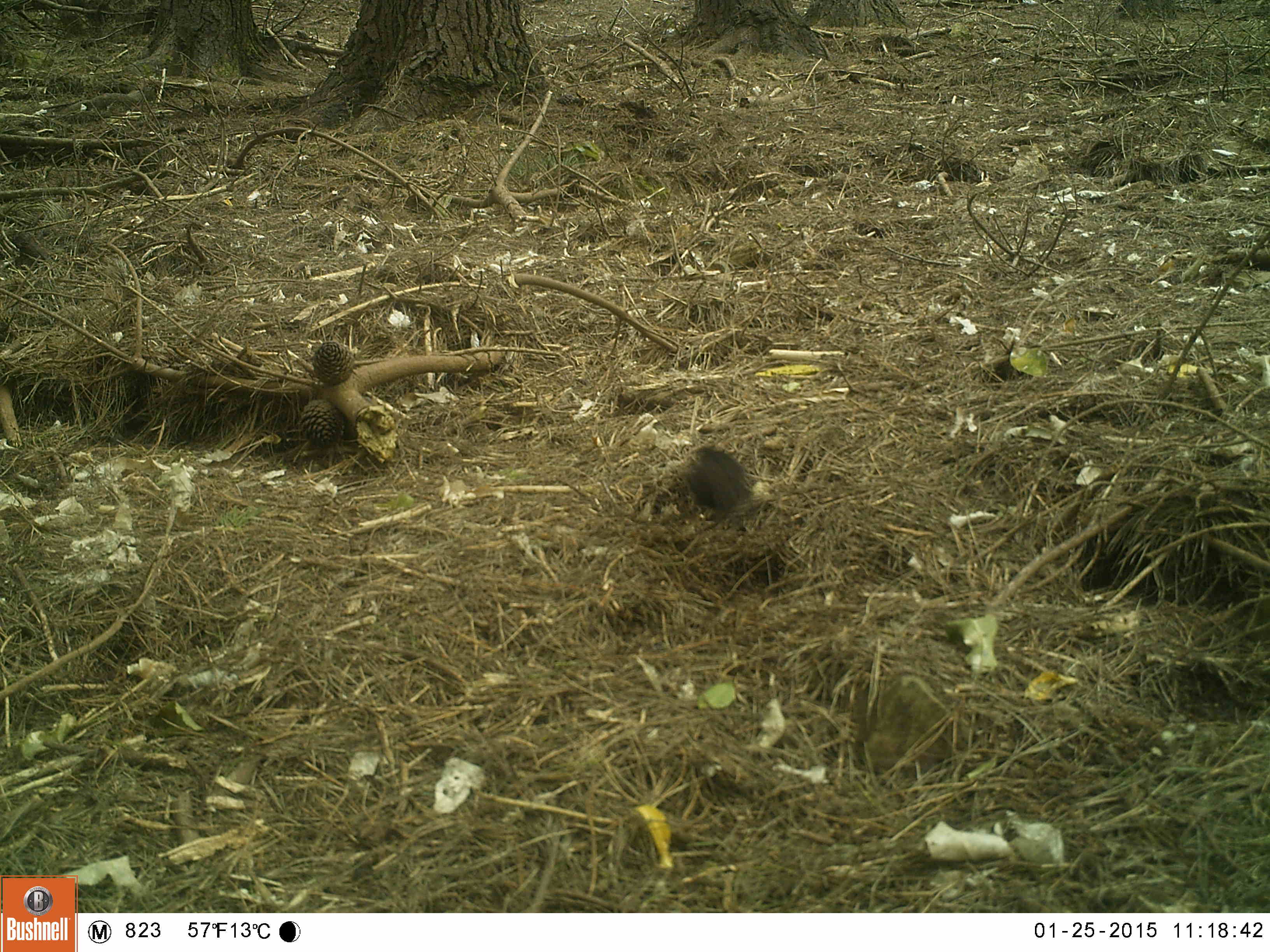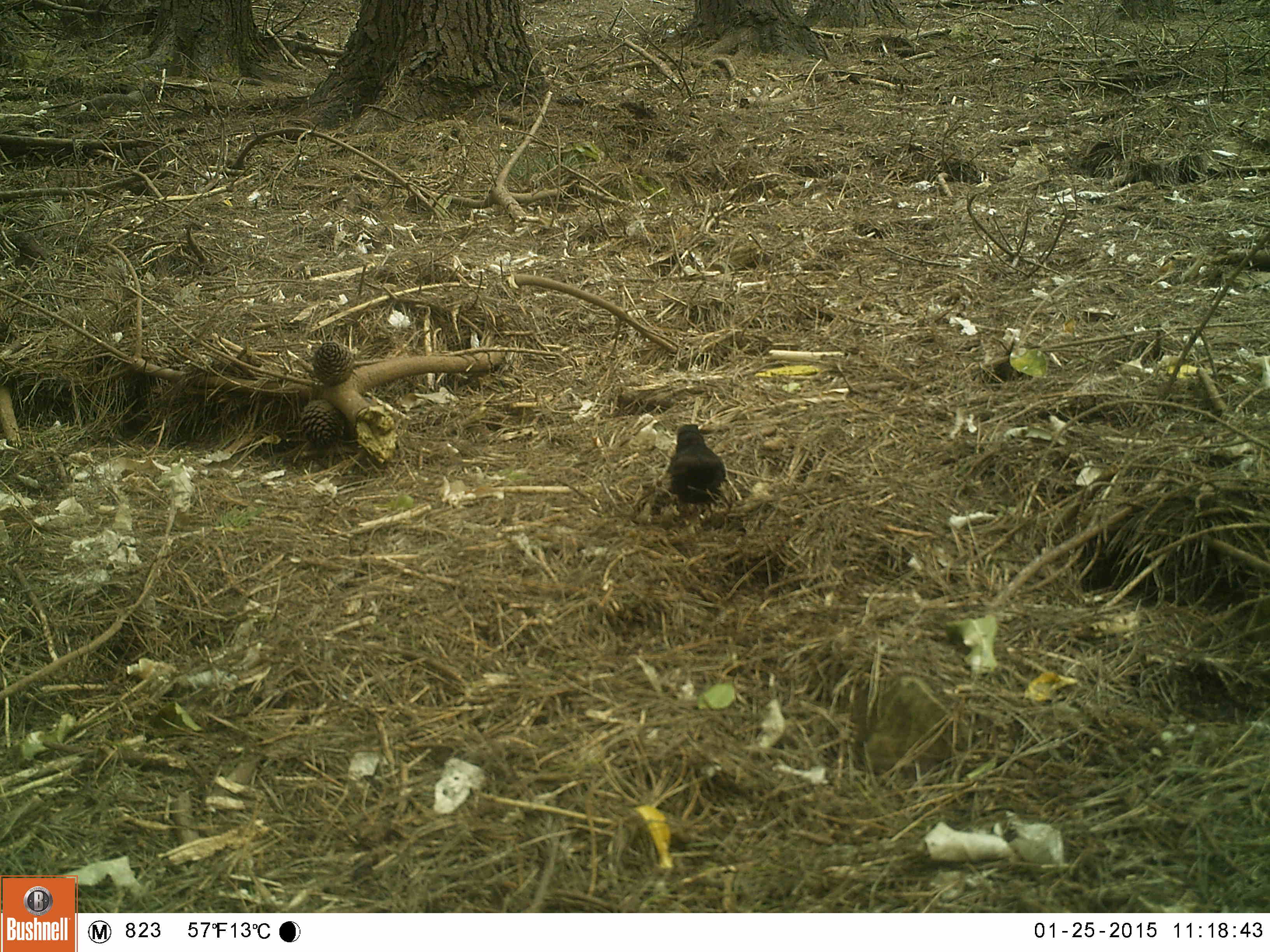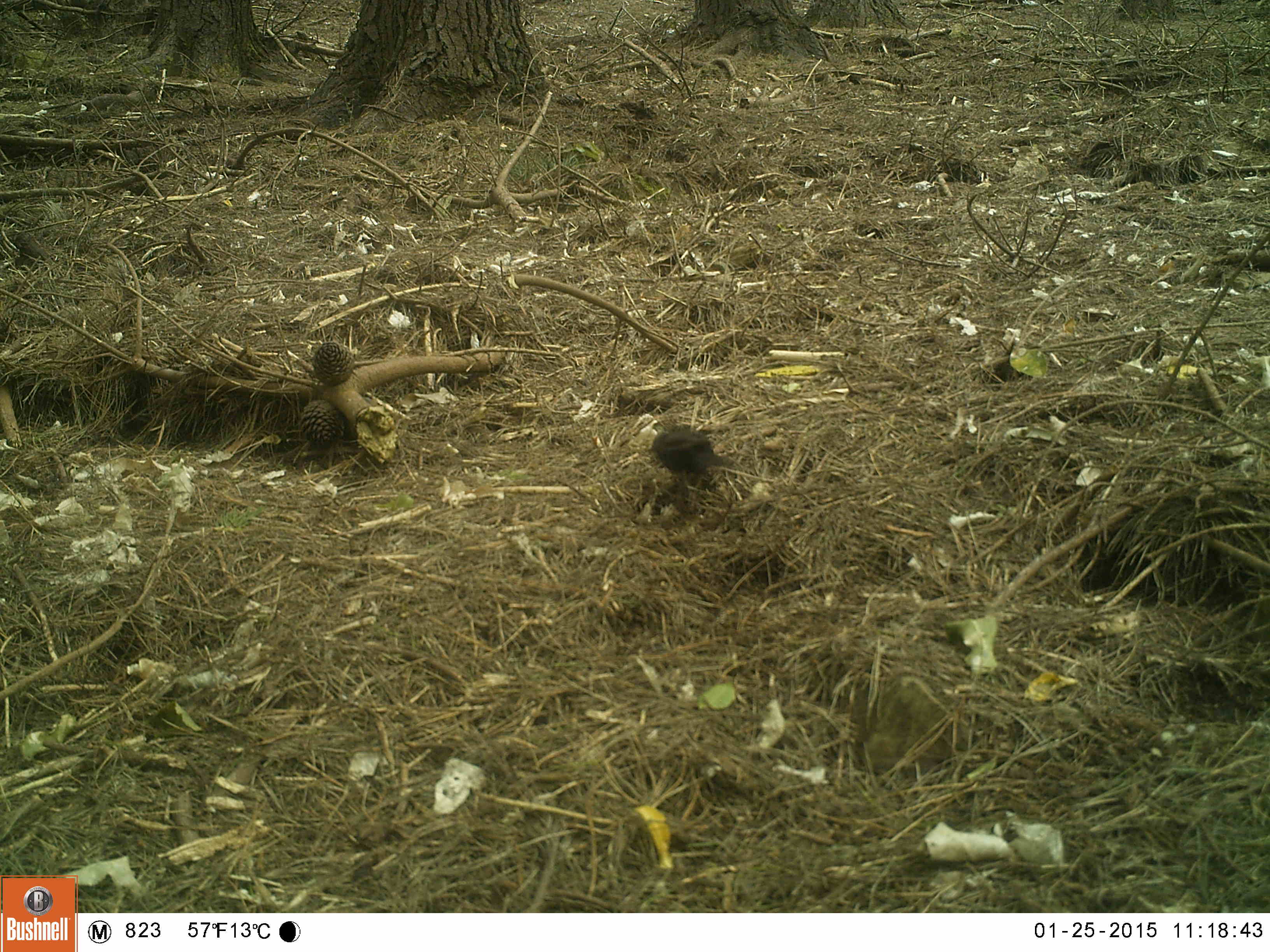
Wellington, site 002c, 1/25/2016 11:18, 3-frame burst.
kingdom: Animalia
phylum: Chordata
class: Aves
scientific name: Aves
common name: bird